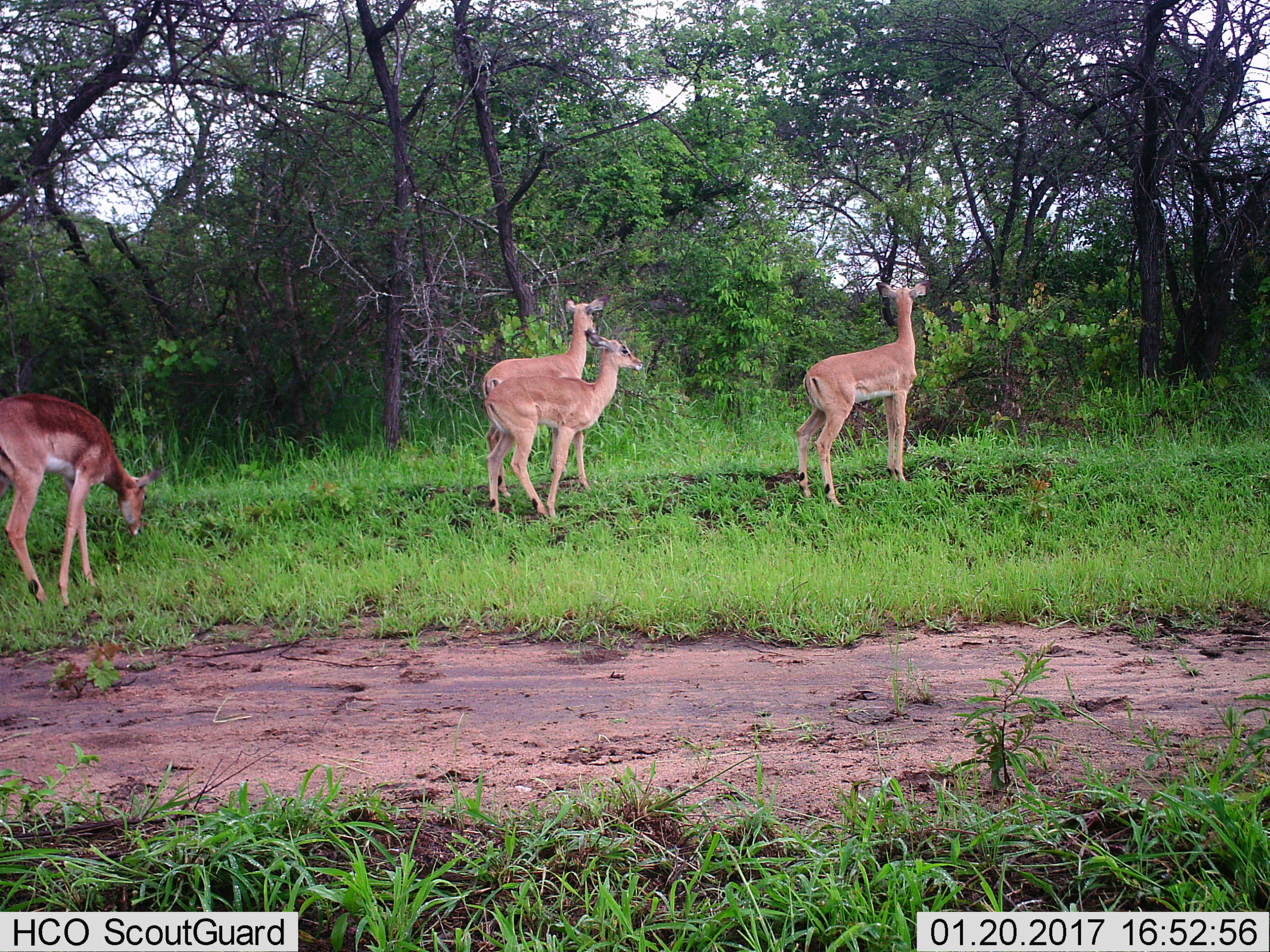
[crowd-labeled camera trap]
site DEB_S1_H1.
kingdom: Animalia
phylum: Chordata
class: Mammalia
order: Artiodactyla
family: Bovidae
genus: Aepyceros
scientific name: Aepyceros melampus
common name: impala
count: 4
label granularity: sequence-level